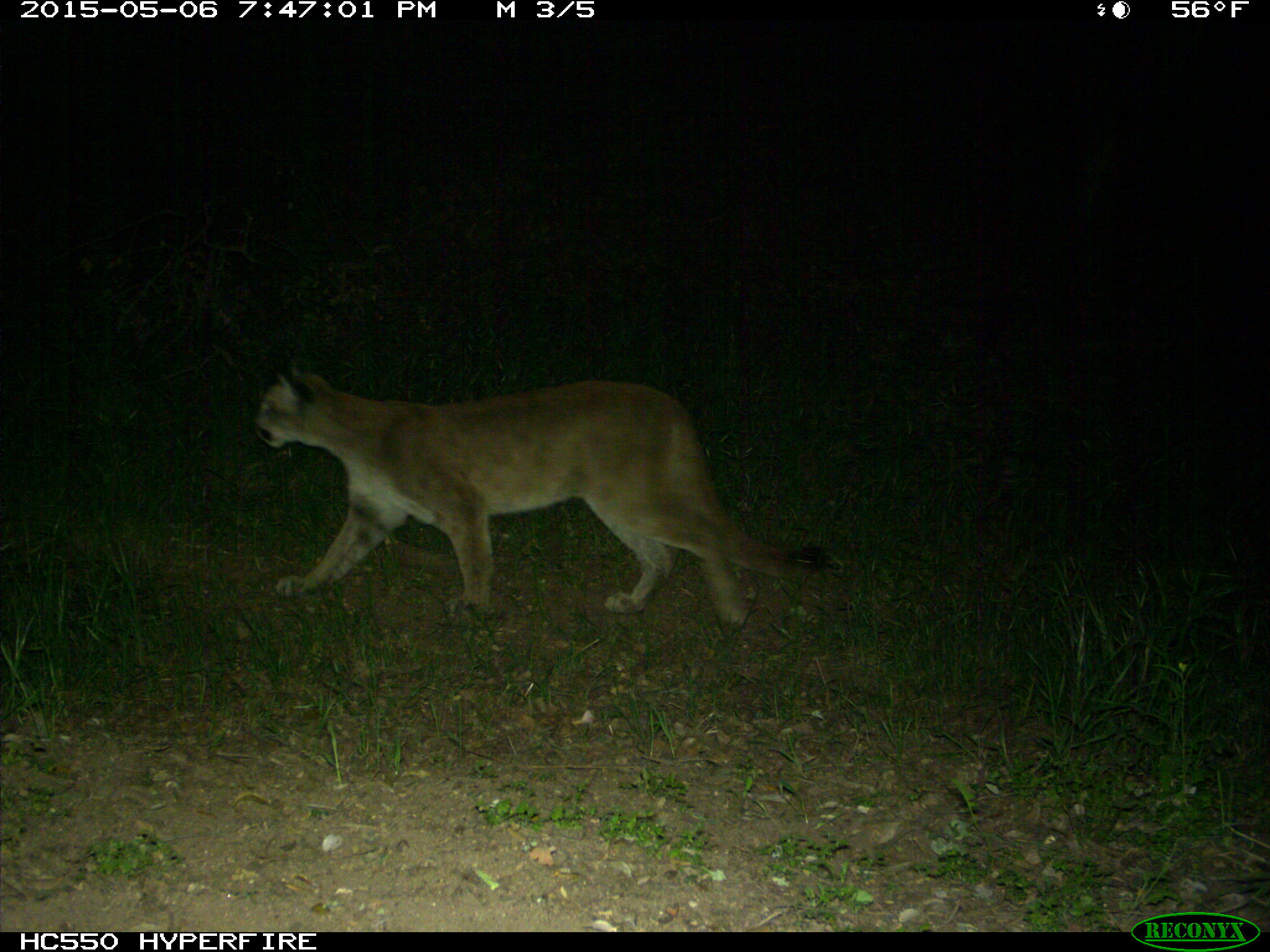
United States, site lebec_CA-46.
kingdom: Animalia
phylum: Chordata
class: Mammalia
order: Carnivora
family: Felidae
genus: Puma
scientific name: Puma concolor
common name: mountain lion